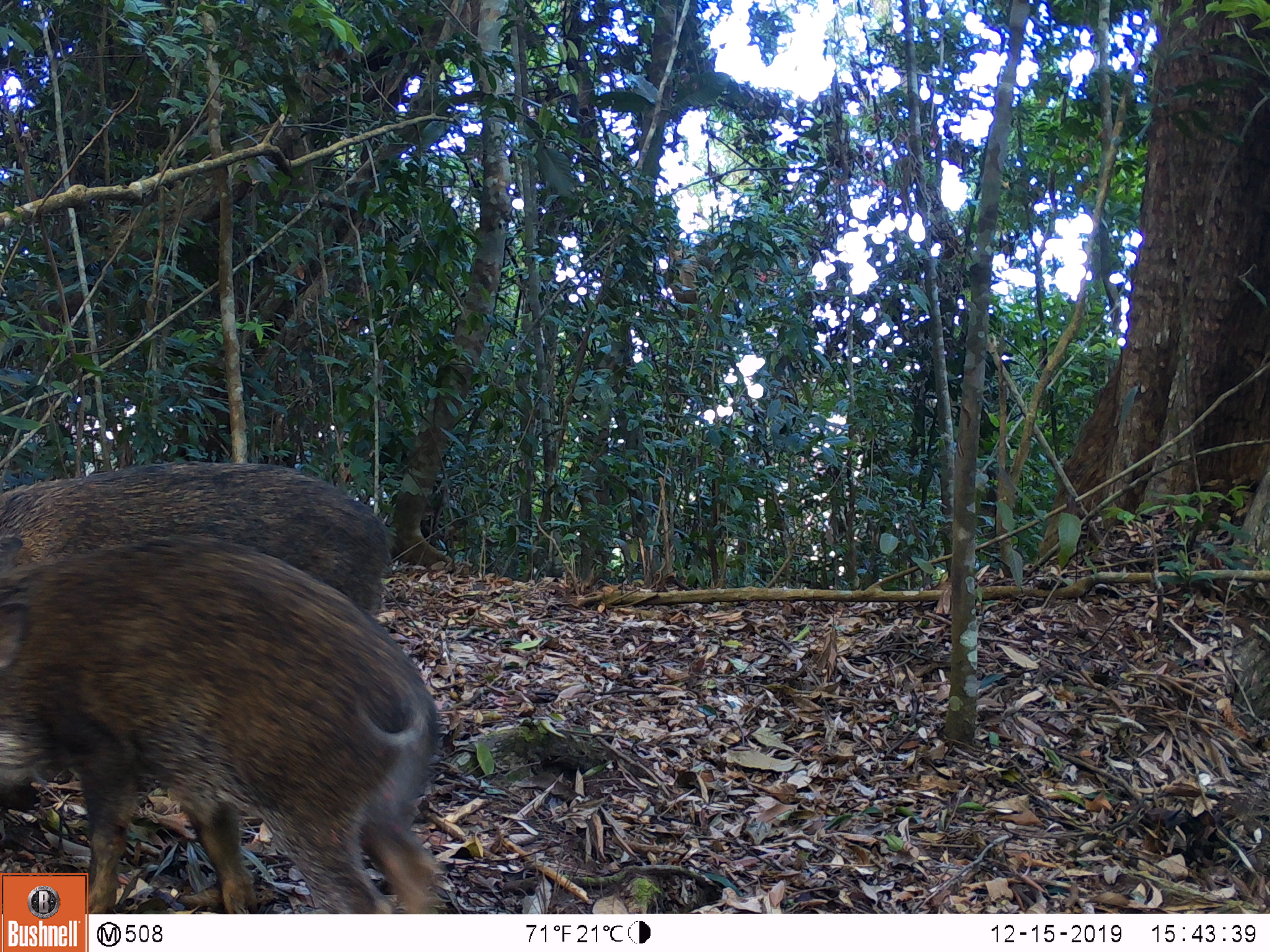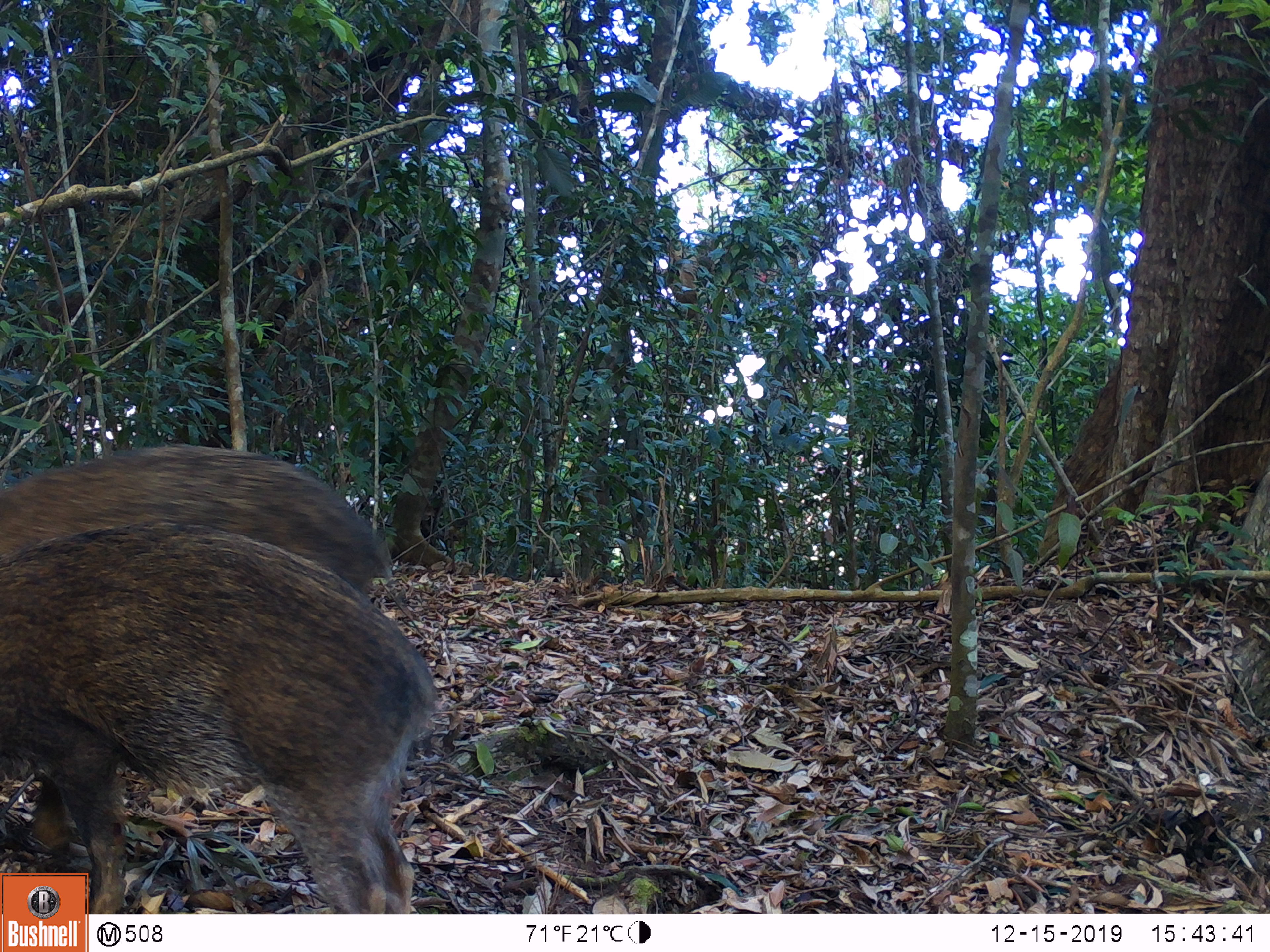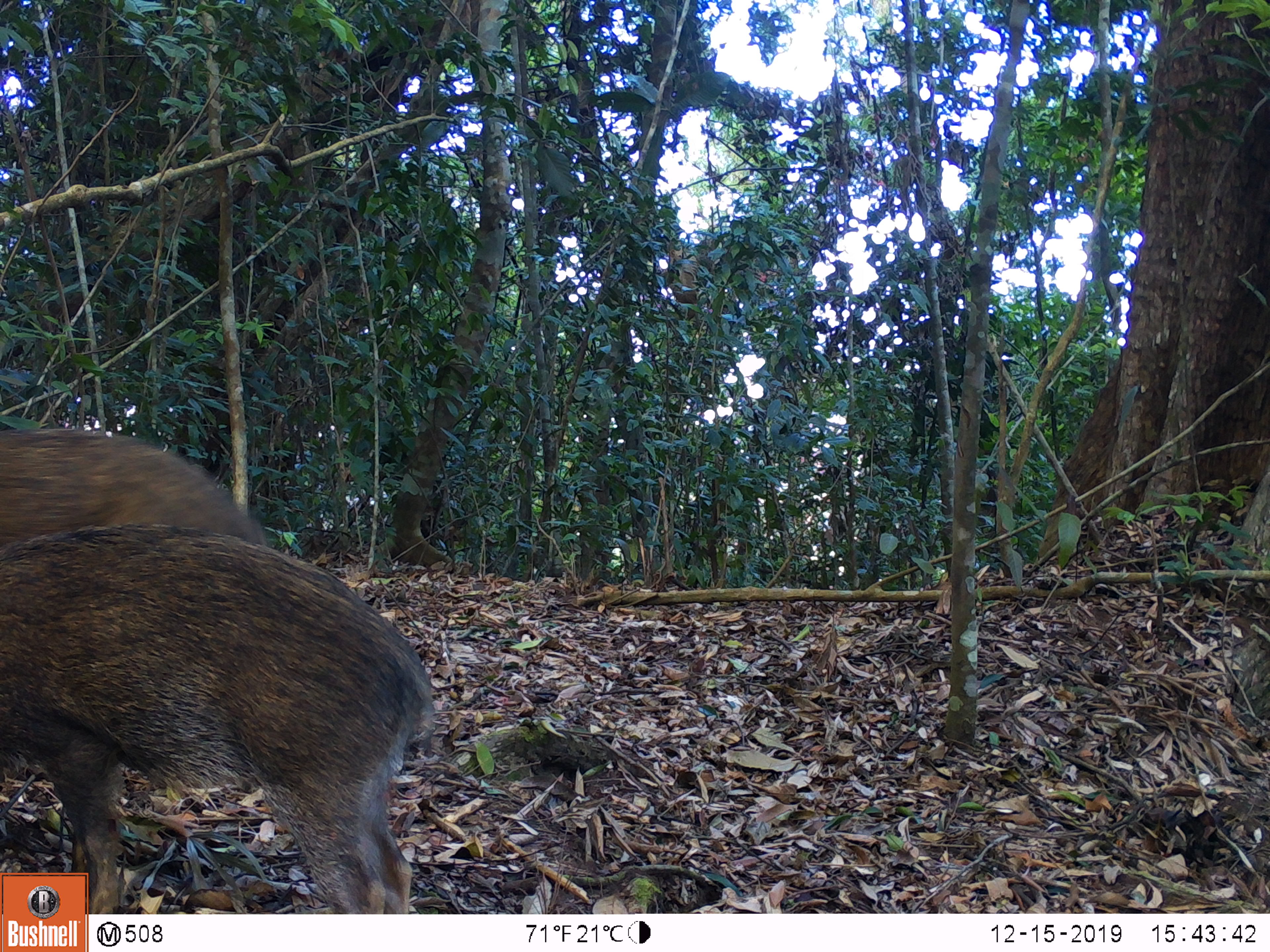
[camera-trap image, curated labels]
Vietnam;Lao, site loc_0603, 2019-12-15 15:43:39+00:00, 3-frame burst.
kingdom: Animalia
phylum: Chordata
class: Mammalia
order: Artiodactyla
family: Suidae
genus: Sus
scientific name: Sus scrofa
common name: eurasian wild pig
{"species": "eurasian wild pig (Sus scrofa)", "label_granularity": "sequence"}